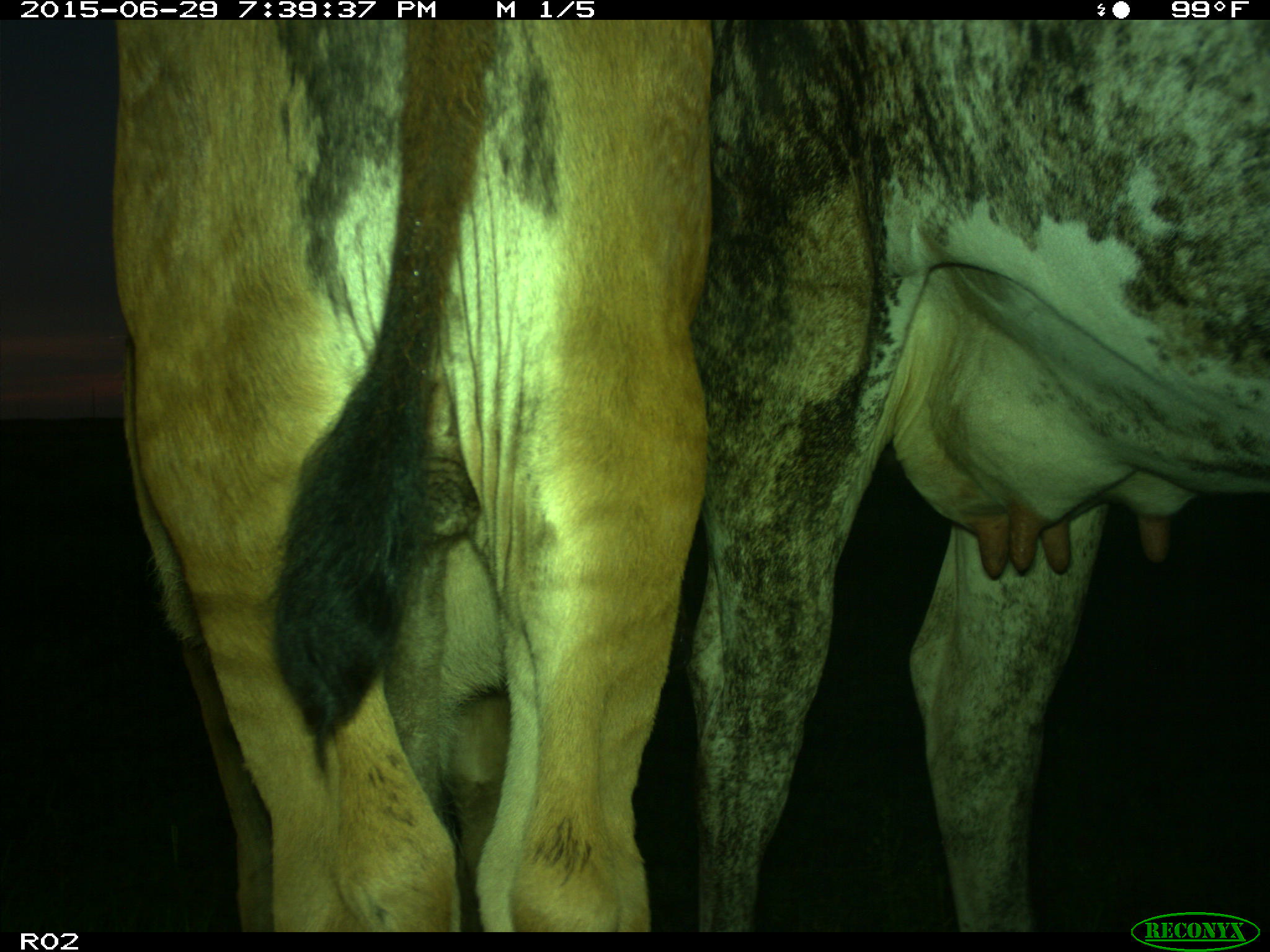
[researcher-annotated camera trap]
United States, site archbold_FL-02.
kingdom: Animalia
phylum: Chordata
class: Mammalia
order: Artiodactyla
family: Bovidae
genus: Bos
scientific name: Bos taurus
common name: domestic cow